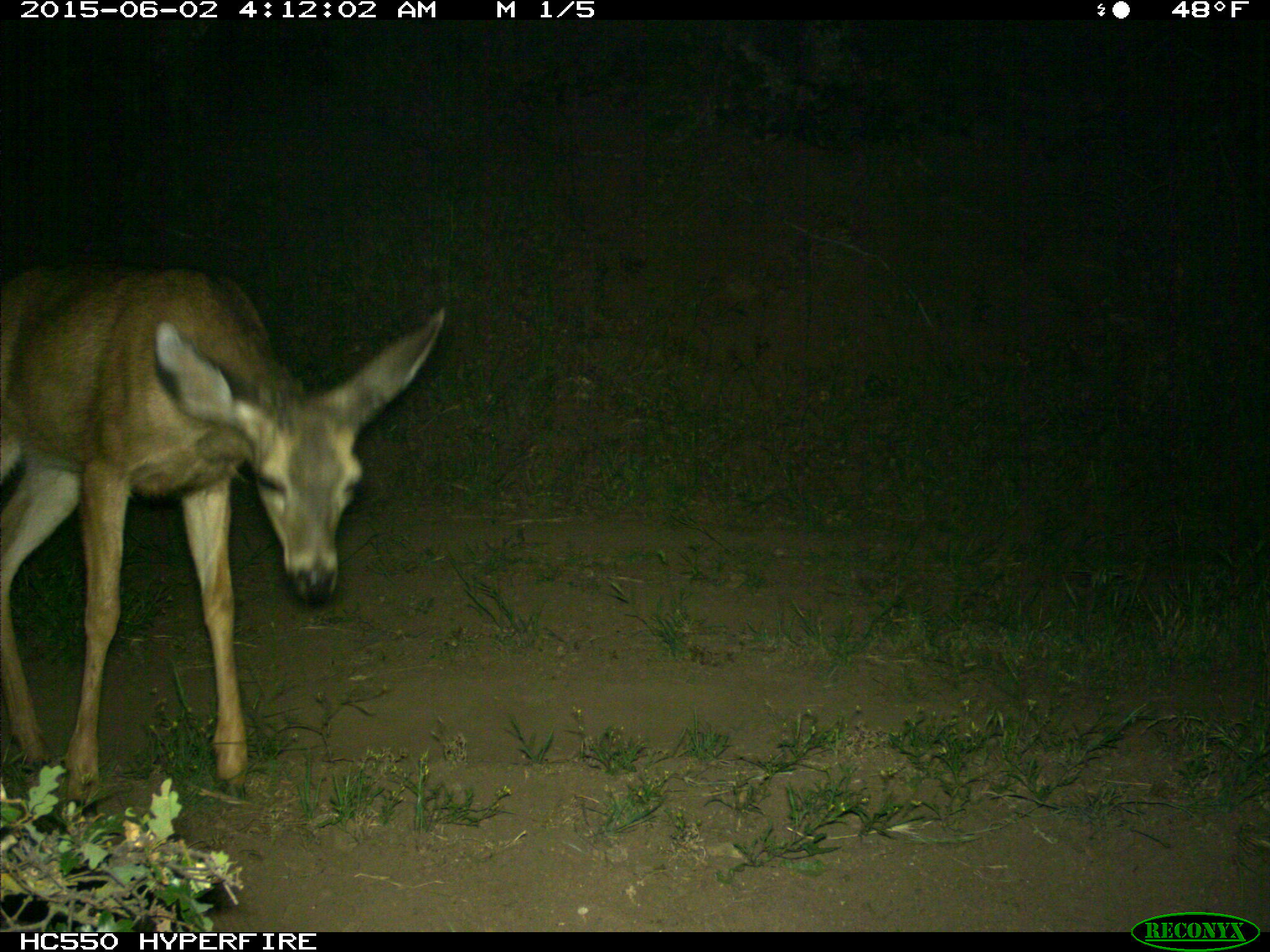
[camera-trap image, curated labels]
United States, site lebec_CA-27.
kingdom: Animalia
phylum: Chordata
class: Mammalia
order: Artiodactyla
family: Cervidae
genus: Odocoileus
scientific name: Odocoileus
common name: deer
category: unidentified deer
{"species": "unidentified deer (deer) (Odocoileus)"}